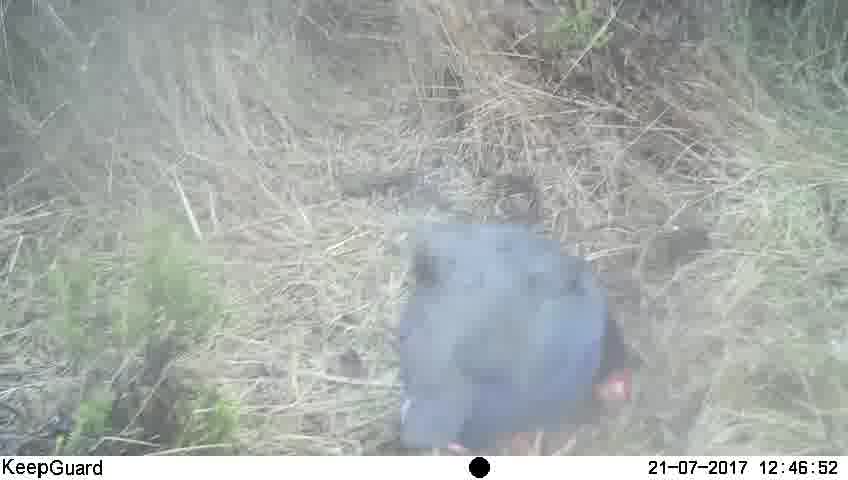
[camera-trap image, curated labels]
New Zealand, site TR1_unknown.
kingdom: Animalia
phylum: Chordata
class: Aves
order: Gruiformes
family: Rallidae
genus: Porphyrio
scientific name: Porphyrio mantelli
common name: takahe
Takahe (Porphyrio mantelli).